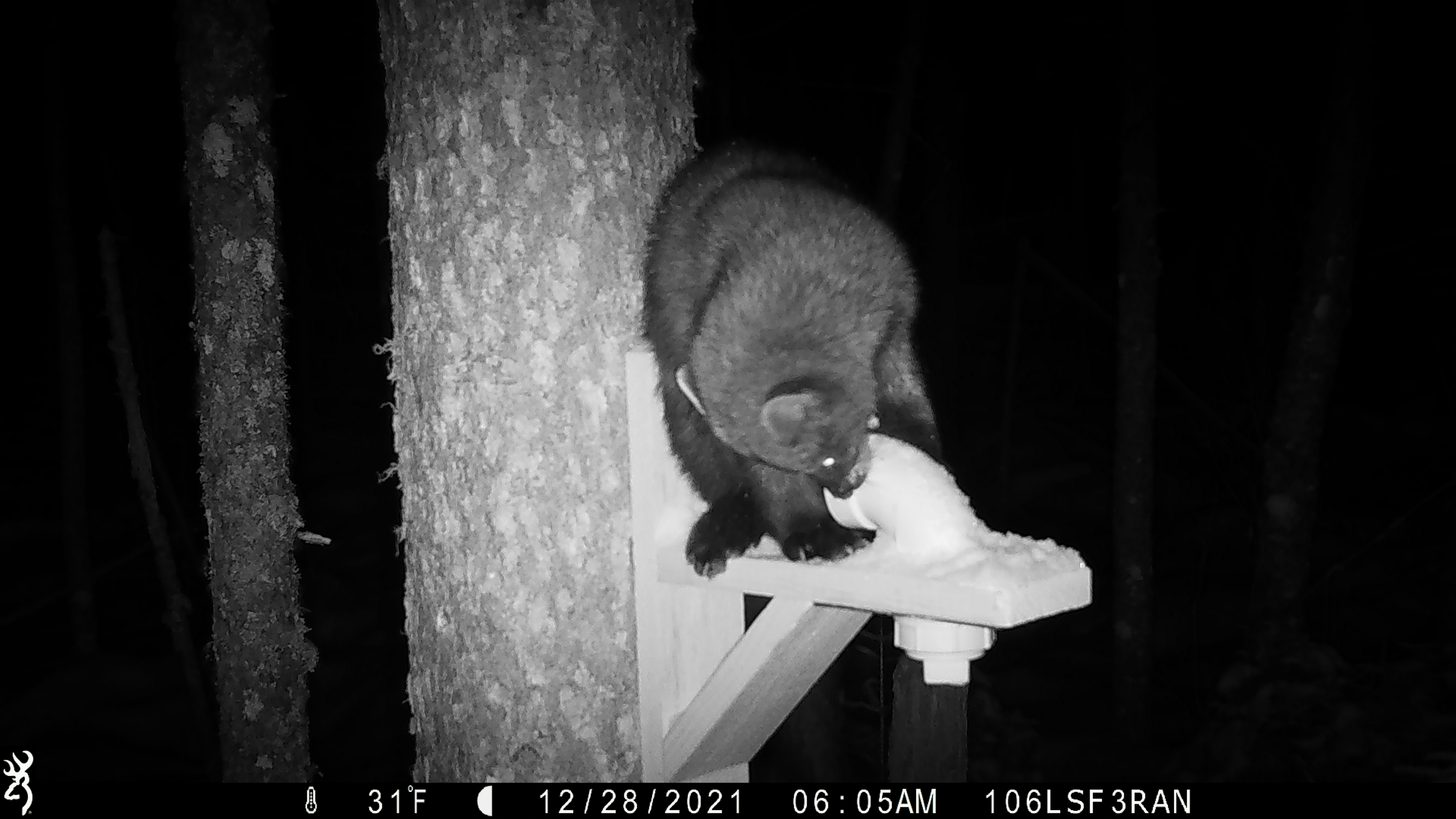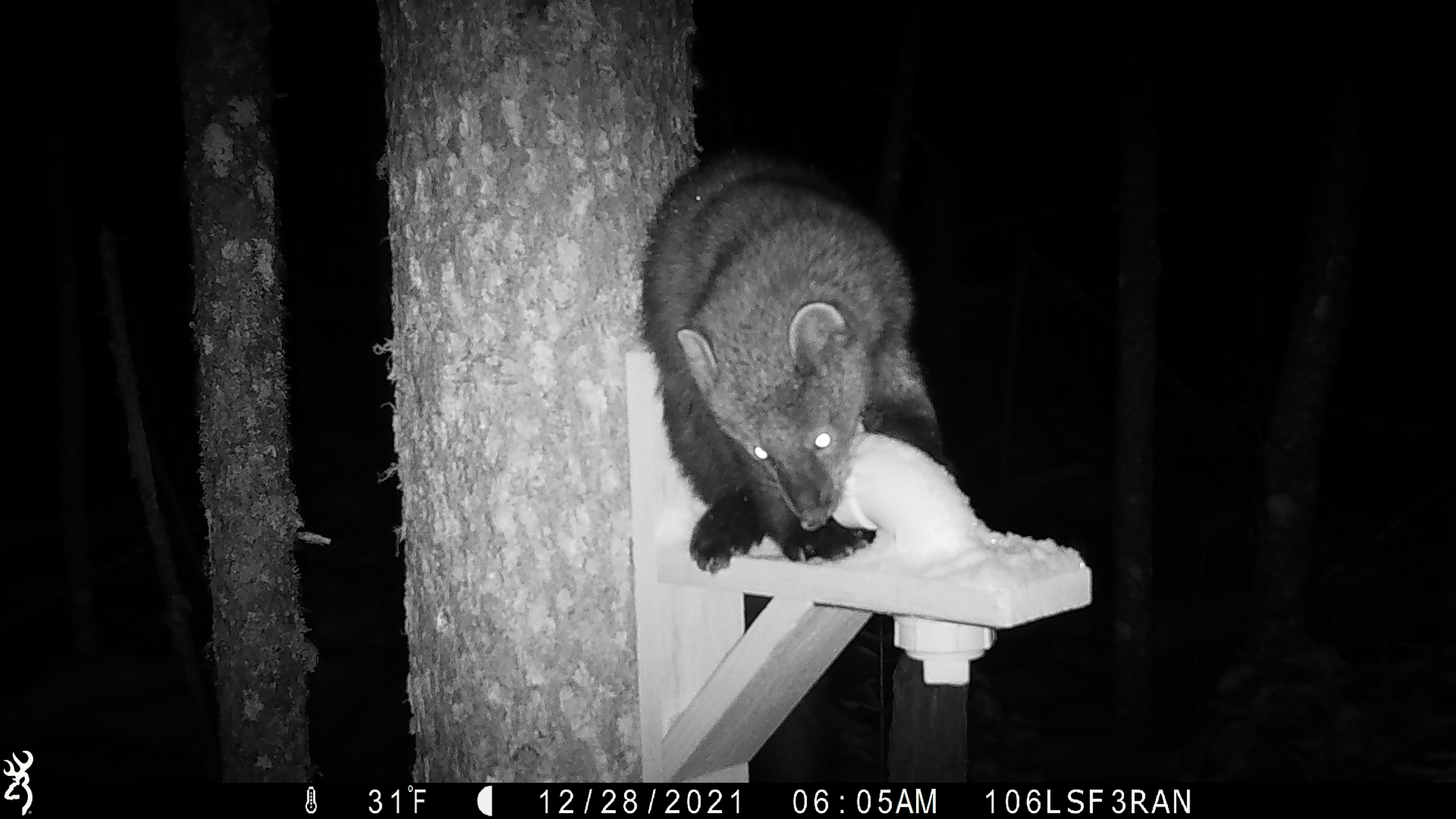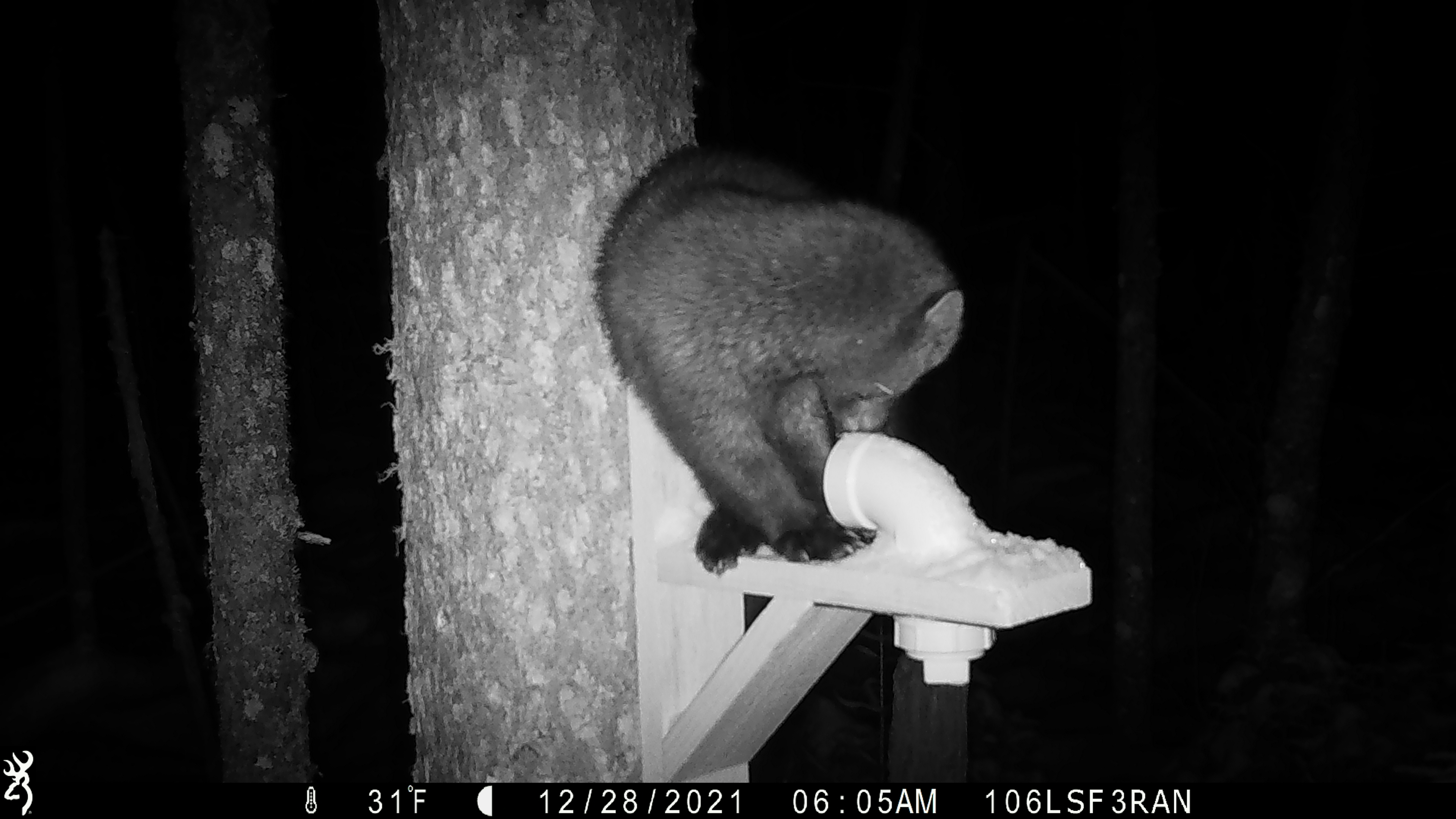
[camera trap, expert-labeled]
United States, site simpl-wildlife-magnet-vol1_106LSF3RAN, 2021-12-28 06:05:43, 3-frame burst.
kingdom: Animalia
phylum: Chordata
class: Mammalia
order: Carnivora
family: Mustelidae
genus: Pekania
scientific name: Pekania pennanti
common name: fisher